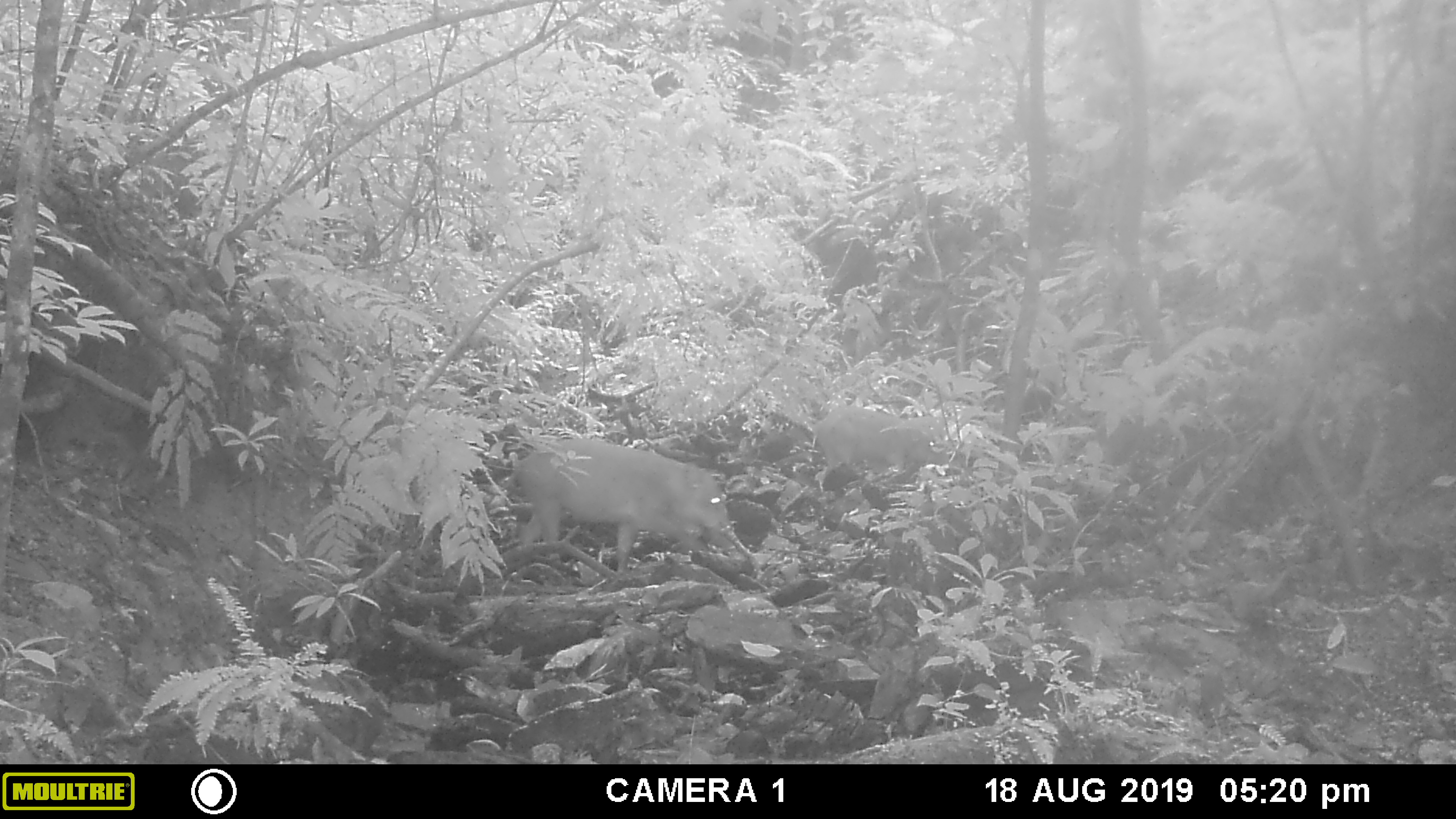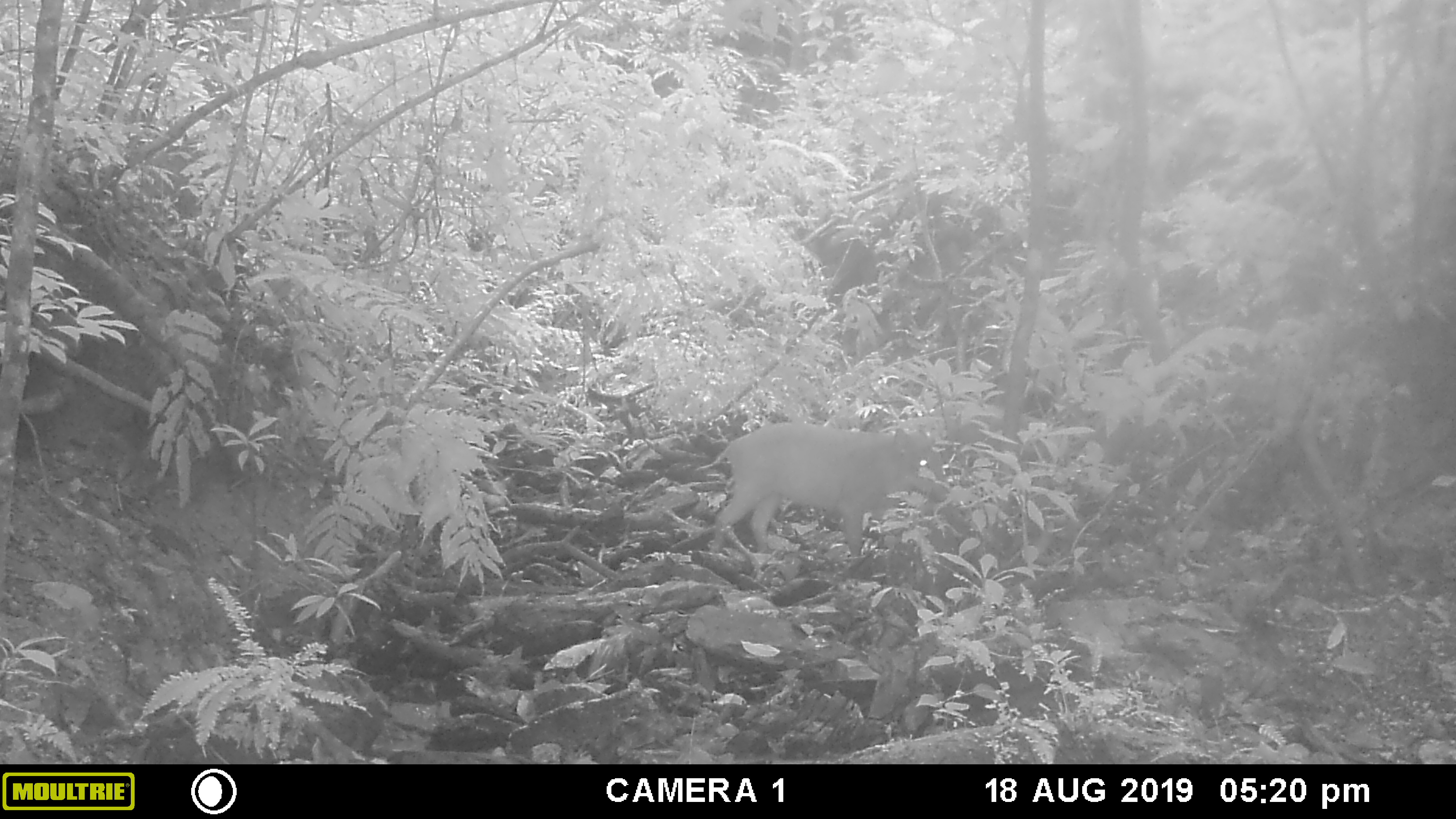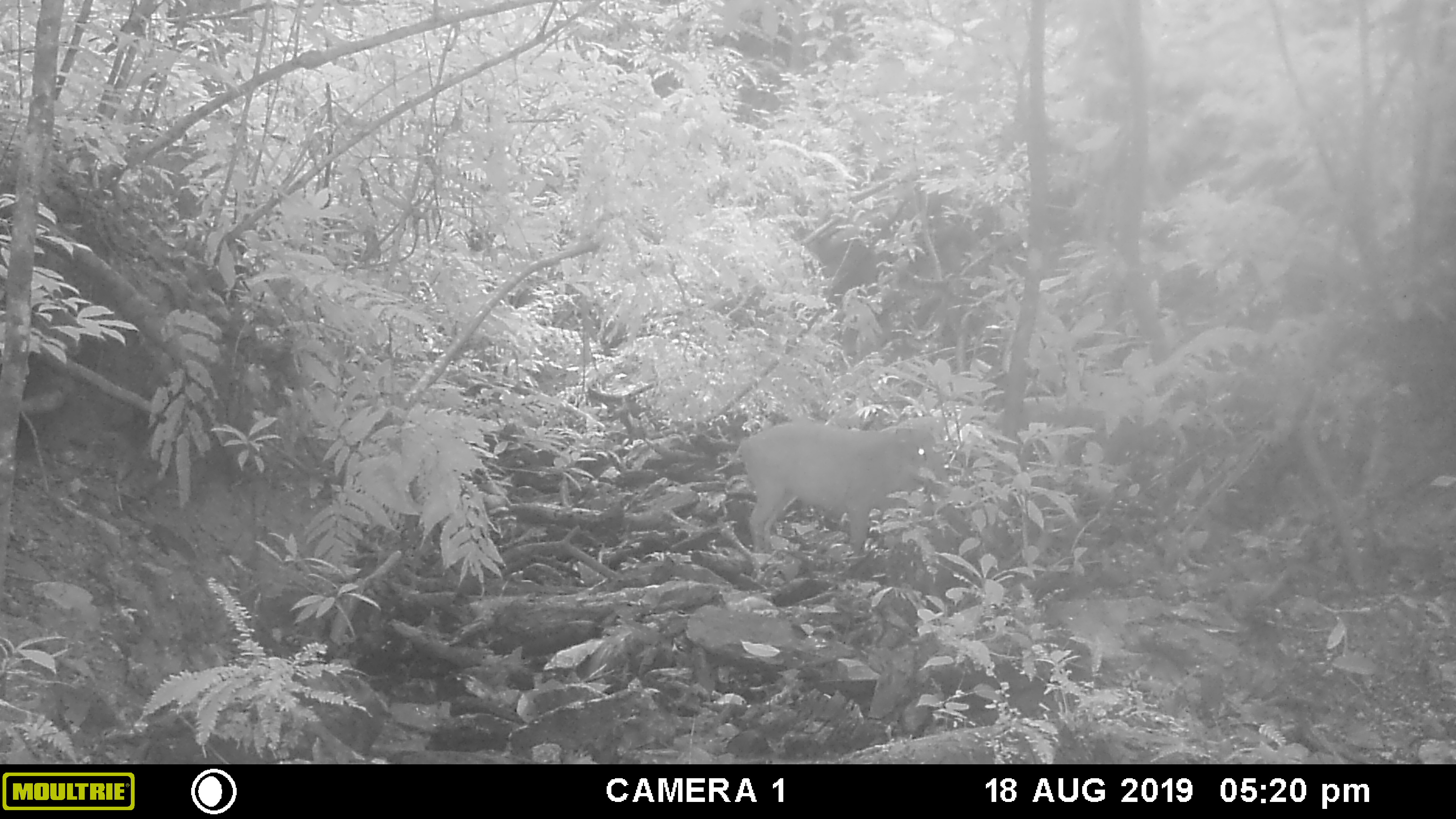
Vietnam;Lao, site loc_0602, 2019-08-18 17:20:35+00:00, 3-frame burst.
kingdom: Animalia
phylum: Chordata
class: Mammalia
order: Artiodactyla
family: Suidae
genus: Sus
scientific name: Sus scrofa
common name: eurasian wild pig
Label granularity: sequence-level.